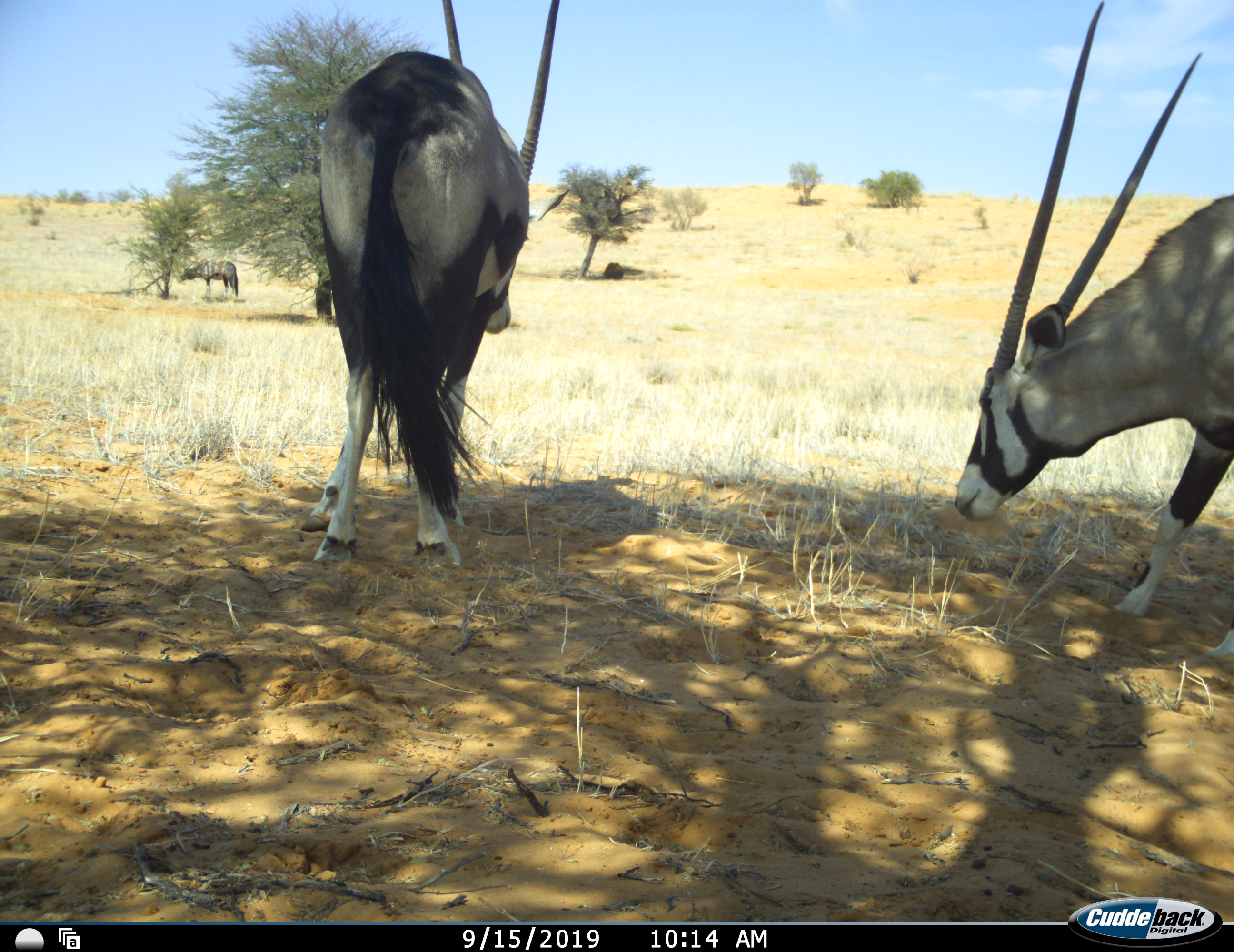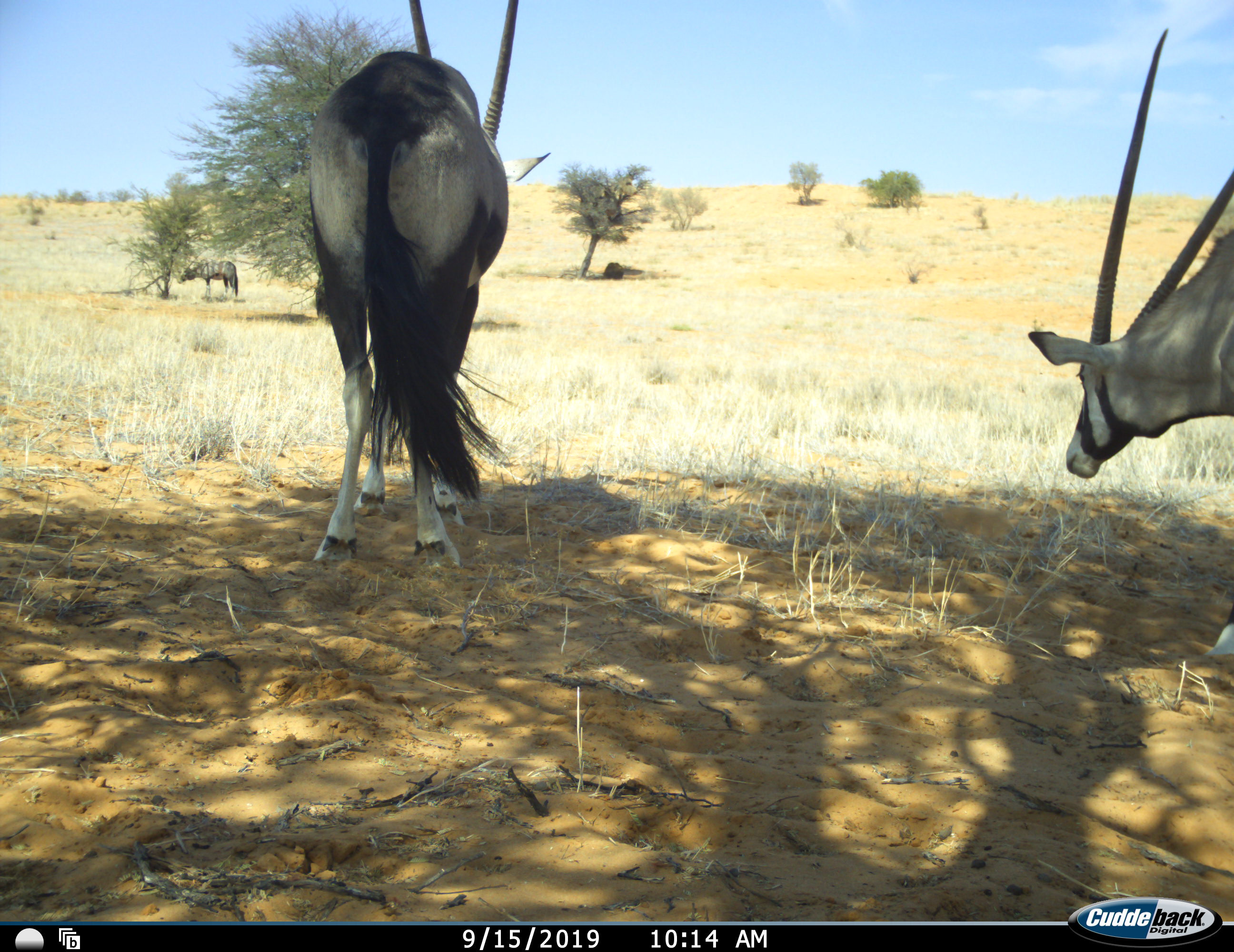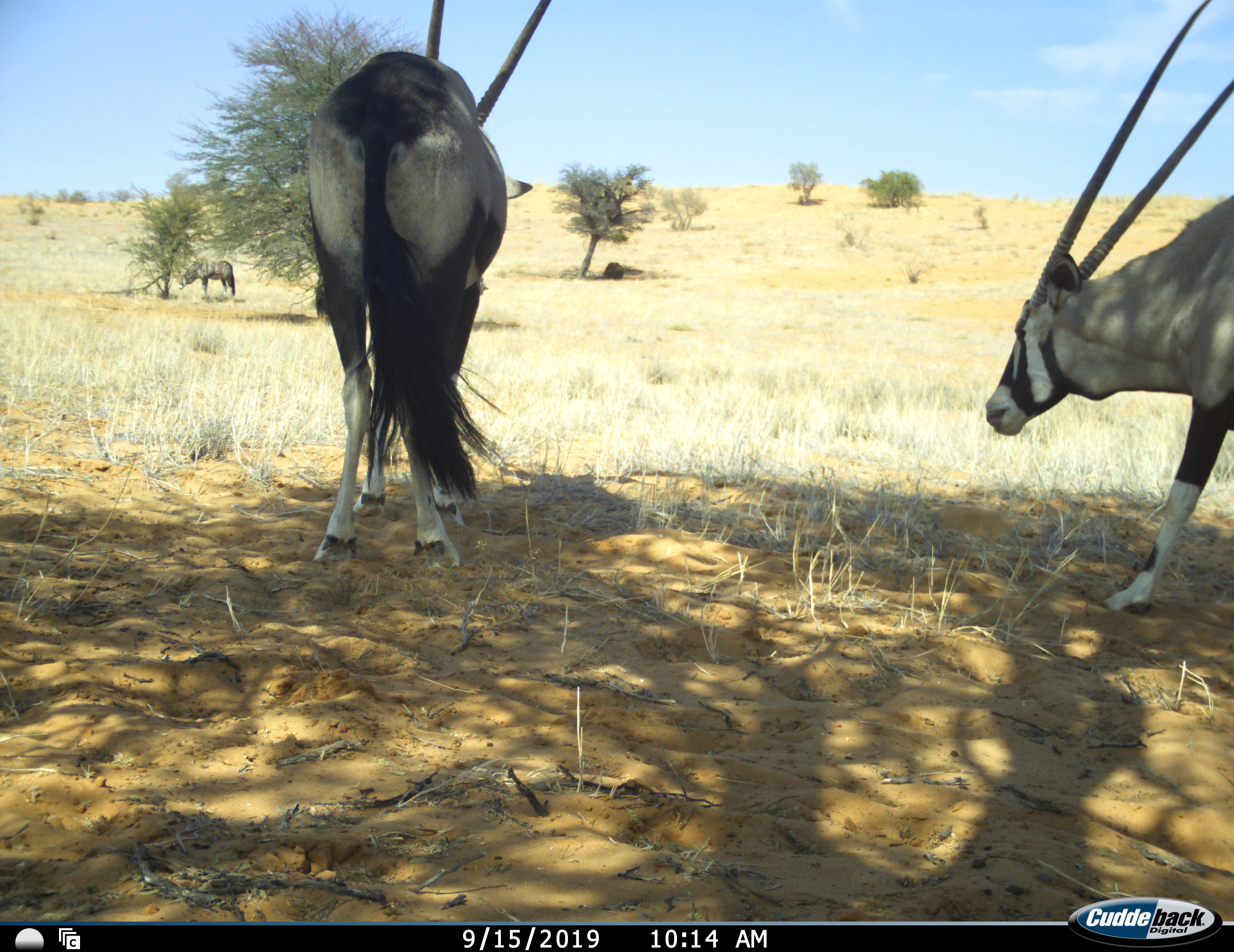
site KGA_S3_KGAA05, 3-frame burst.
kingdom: Animalia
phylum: Chordata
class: Mammalia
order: Artiodactyla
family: Bovidae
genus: Oryx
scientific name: Oryx gazella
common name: gemsbok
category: oryx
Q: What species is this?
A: Oryx (gemsbok) (Oryx gazella).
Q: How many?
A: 3.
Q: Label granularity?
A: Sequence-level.